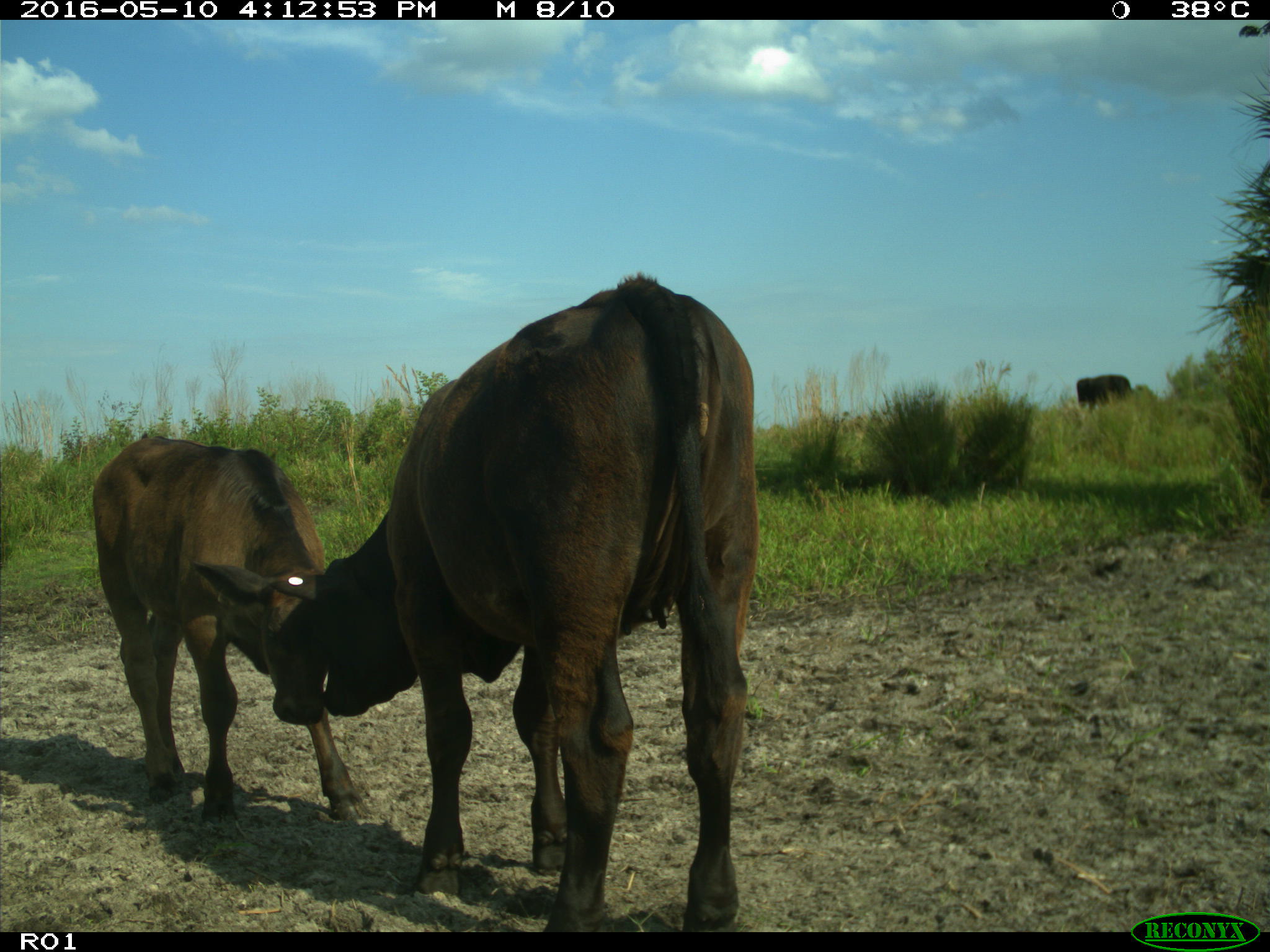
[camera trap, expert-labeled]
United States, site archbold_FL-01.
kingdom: Animalia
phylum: Chordata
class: Mammalia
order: Artiodactyla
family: Bovidae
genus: Bos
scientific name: Bos taurus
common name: domestic cow